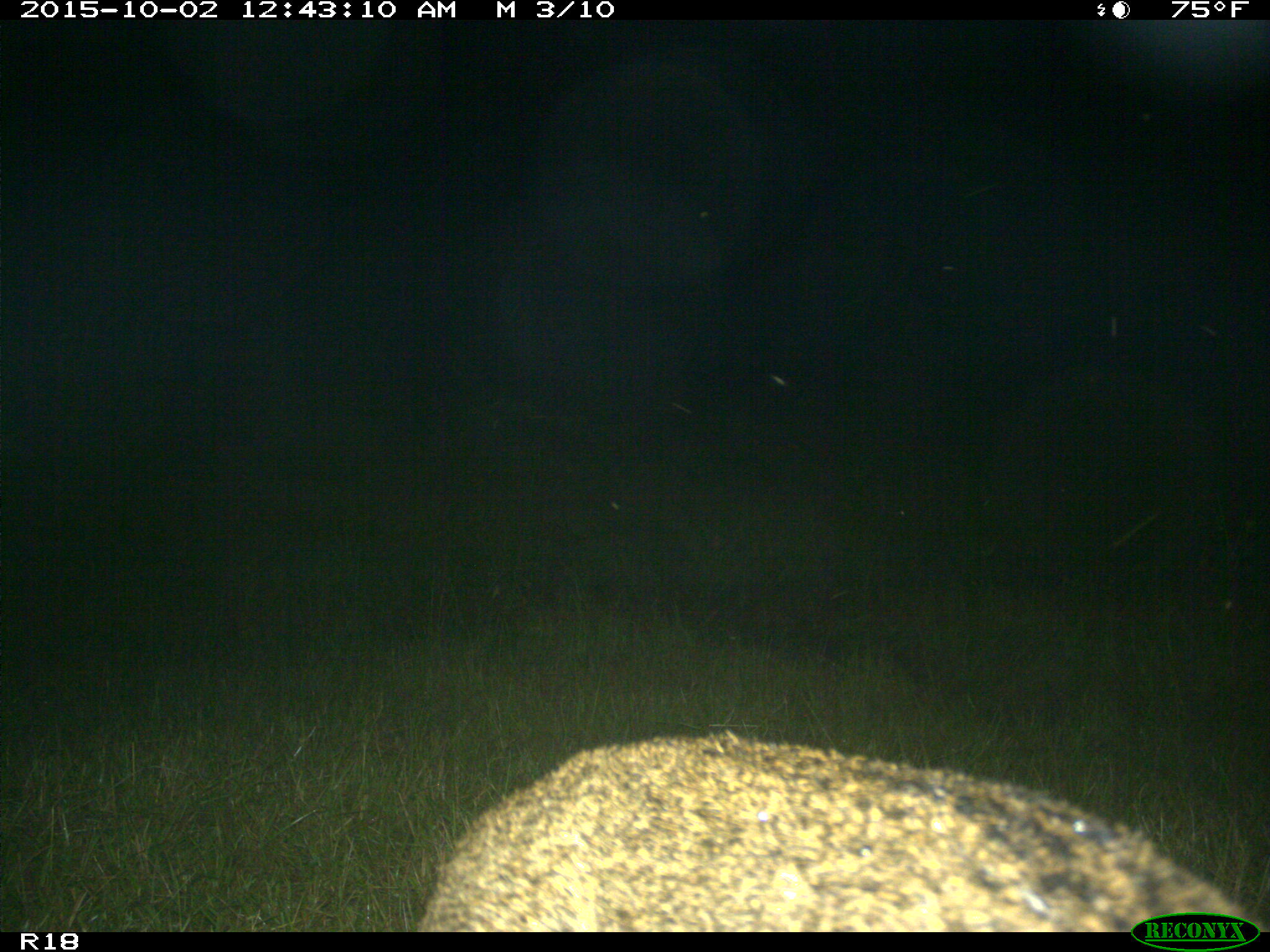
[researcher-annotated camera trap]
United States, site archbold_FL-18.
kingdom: Animalia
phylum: Chordata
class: Mammalia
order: Carnivora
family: Felidae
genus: Lynx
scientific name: Lynx rufus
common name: bobcat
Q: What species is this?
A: Lynx rufus (bobcat).